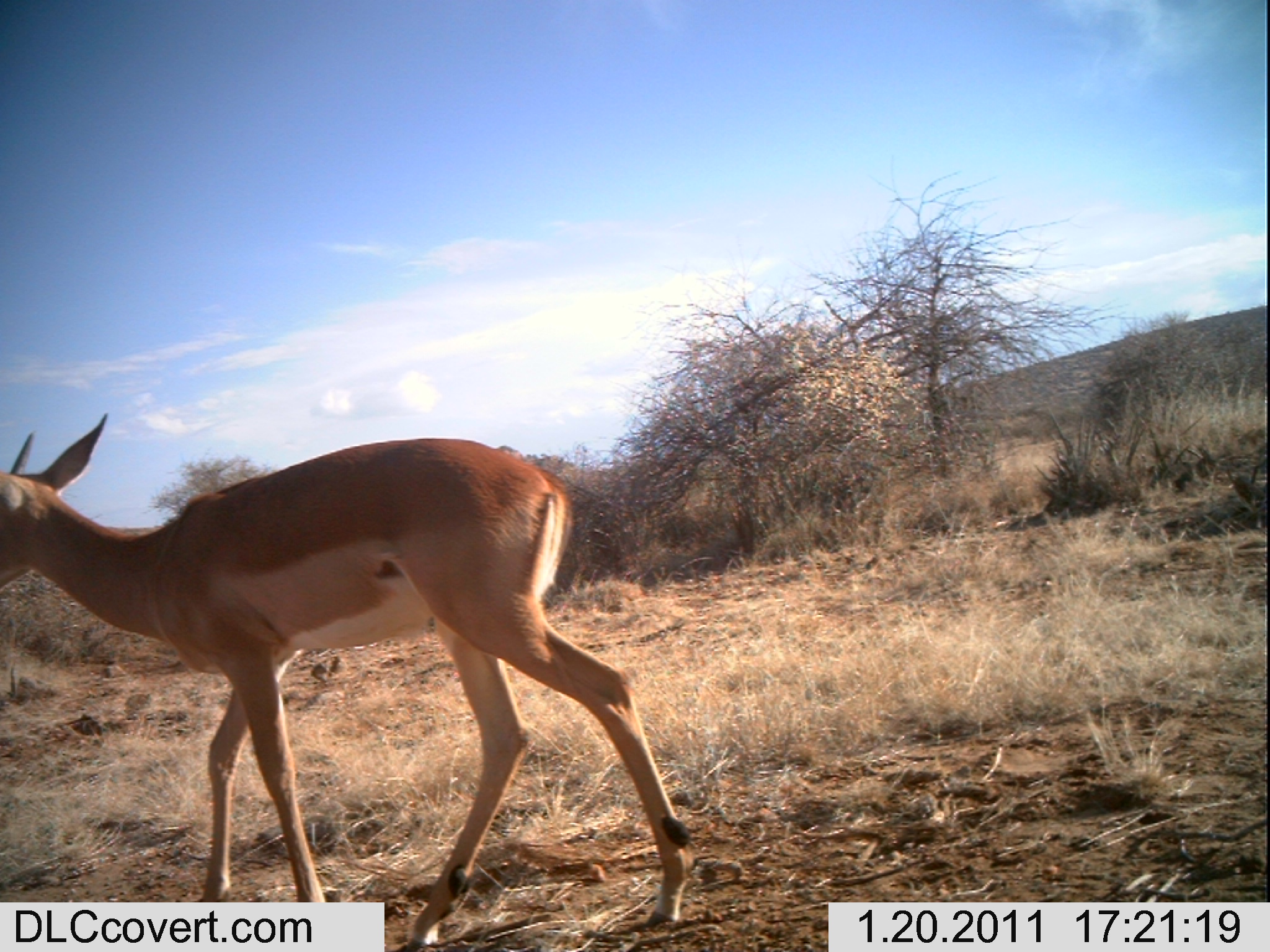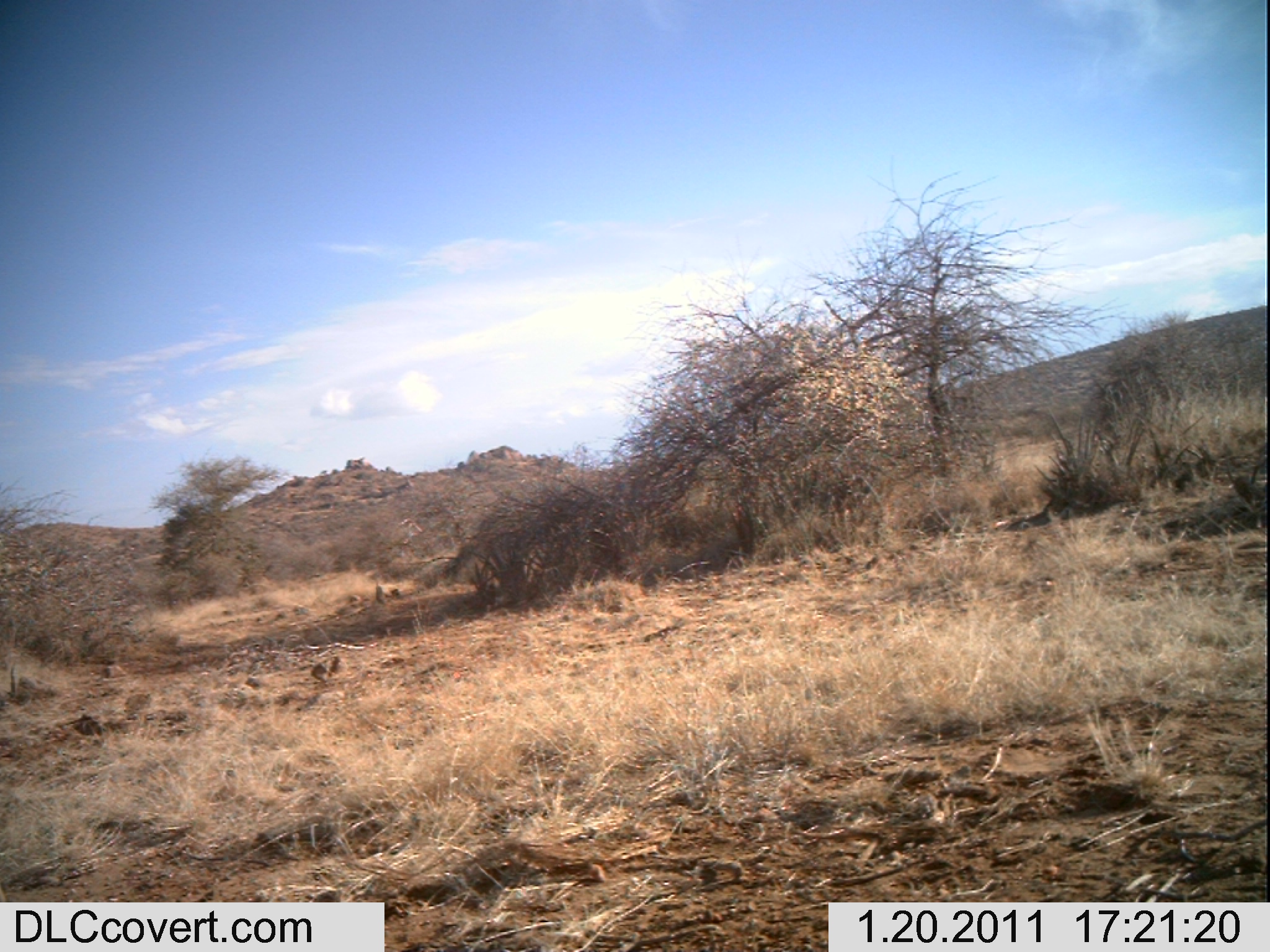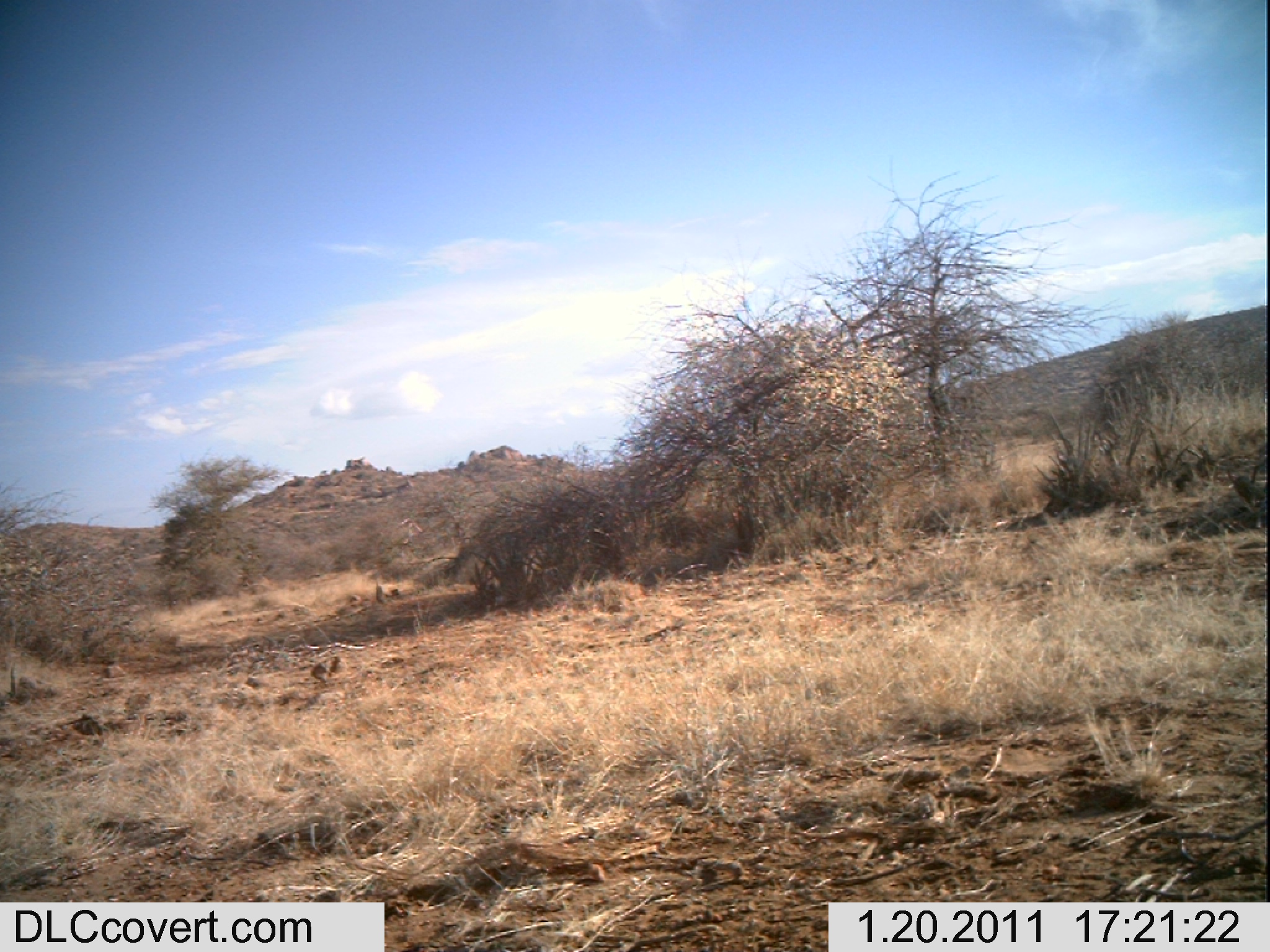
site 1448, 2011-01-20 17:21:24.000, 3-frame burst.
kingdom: Animalia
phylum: Chordata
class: Mammalia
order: Artiodactyla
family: Bovidae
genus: Aepyceros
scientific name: Aepyceros melampus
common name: impala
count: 1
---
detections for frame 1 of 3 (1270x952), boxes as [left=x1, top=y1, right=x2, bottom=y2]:
aepyceros melampus: [left=0, top=412, right=697, bottom=952]